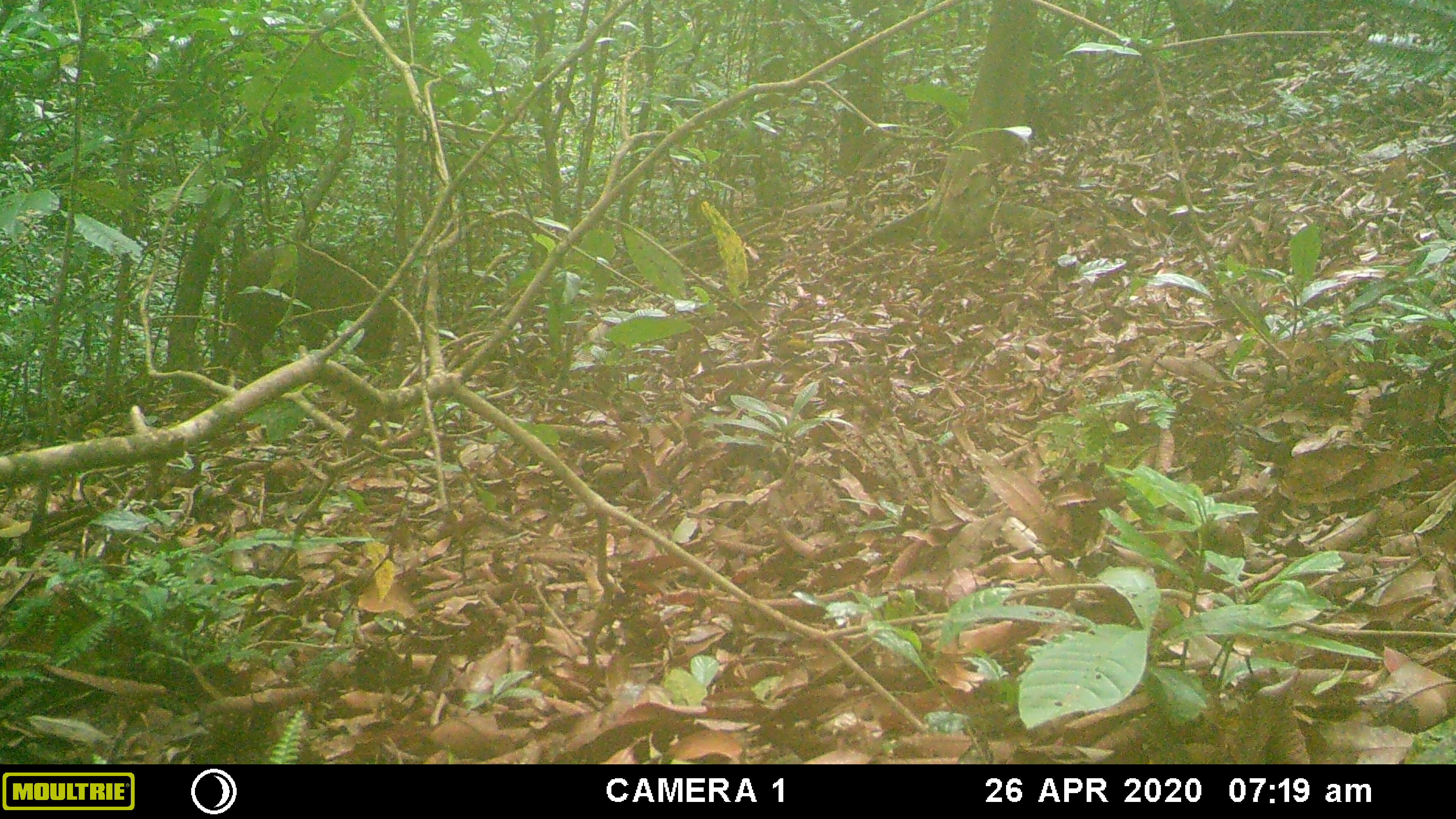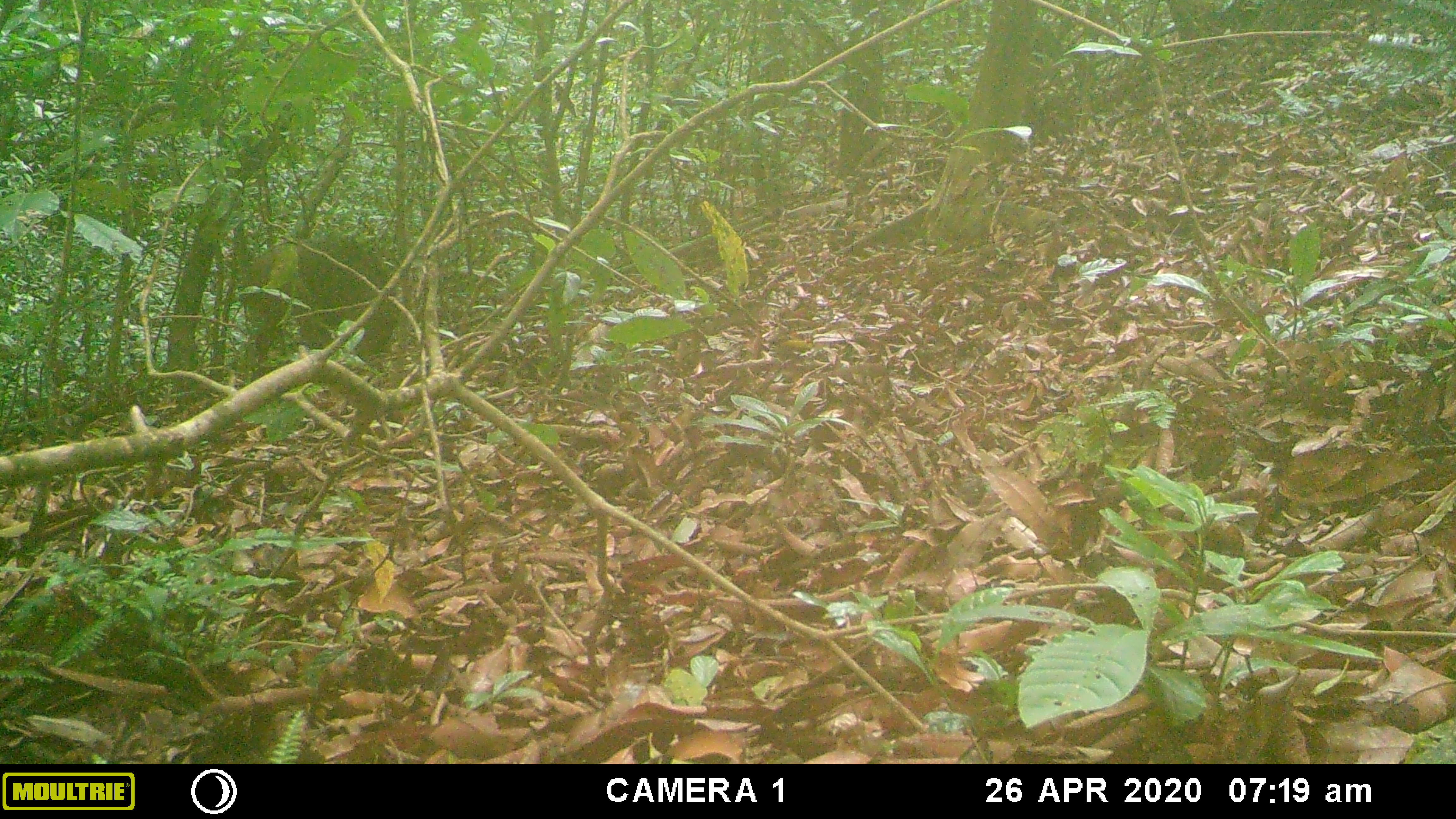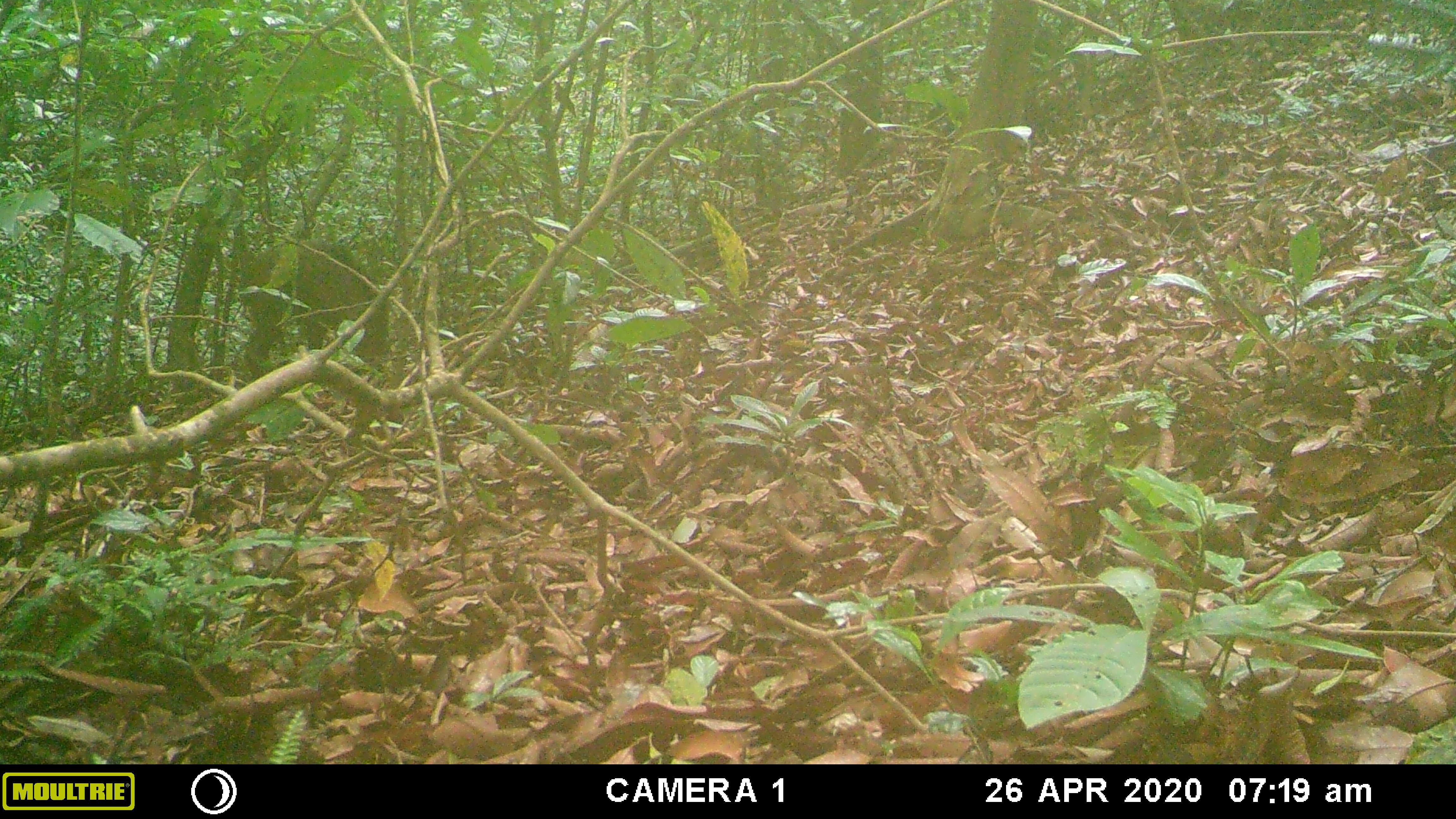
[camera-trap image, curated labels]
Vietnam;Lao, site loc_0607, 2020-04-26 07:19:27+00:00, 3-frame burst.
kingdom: Animalia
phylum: Chordata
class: Mammalia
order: Artiodactyla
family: Suidae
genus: Sus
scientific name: Sus scrofa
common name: eurasian wild pig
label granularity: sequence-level